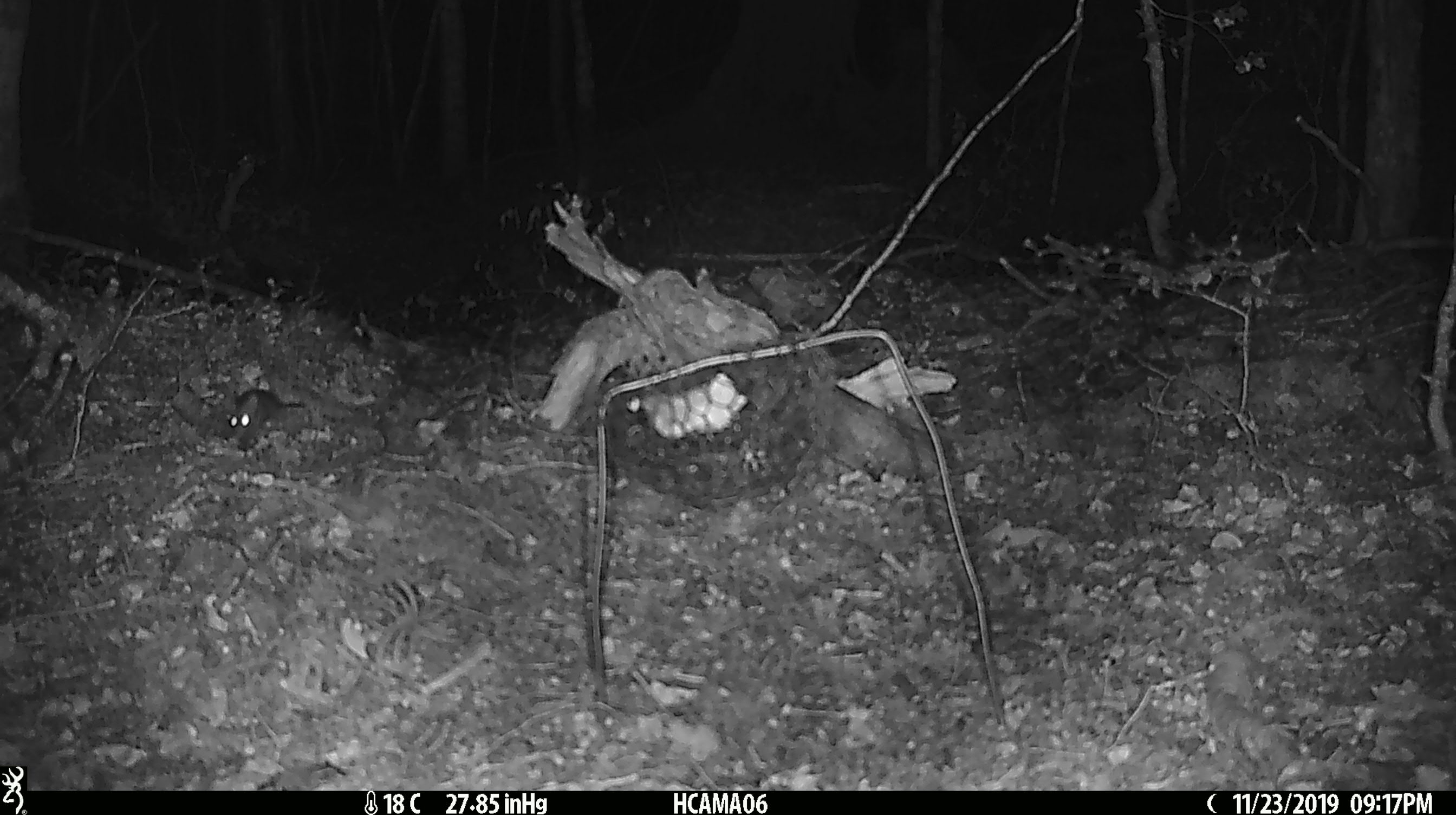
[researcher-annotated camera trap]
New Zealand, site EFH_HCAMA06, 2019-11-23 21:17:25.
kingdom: Animalia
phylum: Chordata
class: Mammalia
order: Rodentia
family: Muridae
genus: Mus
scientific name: Mus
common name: mouse